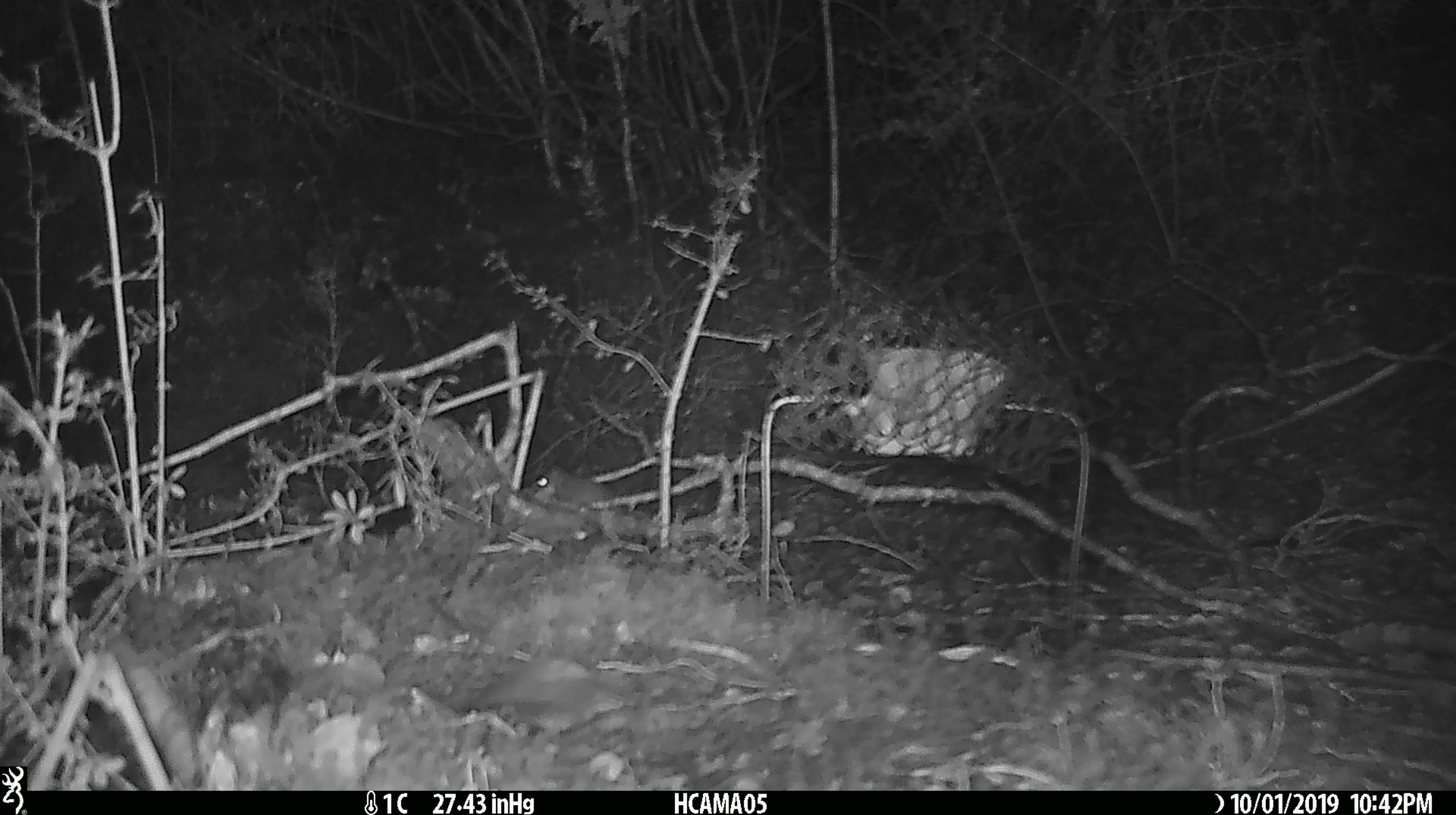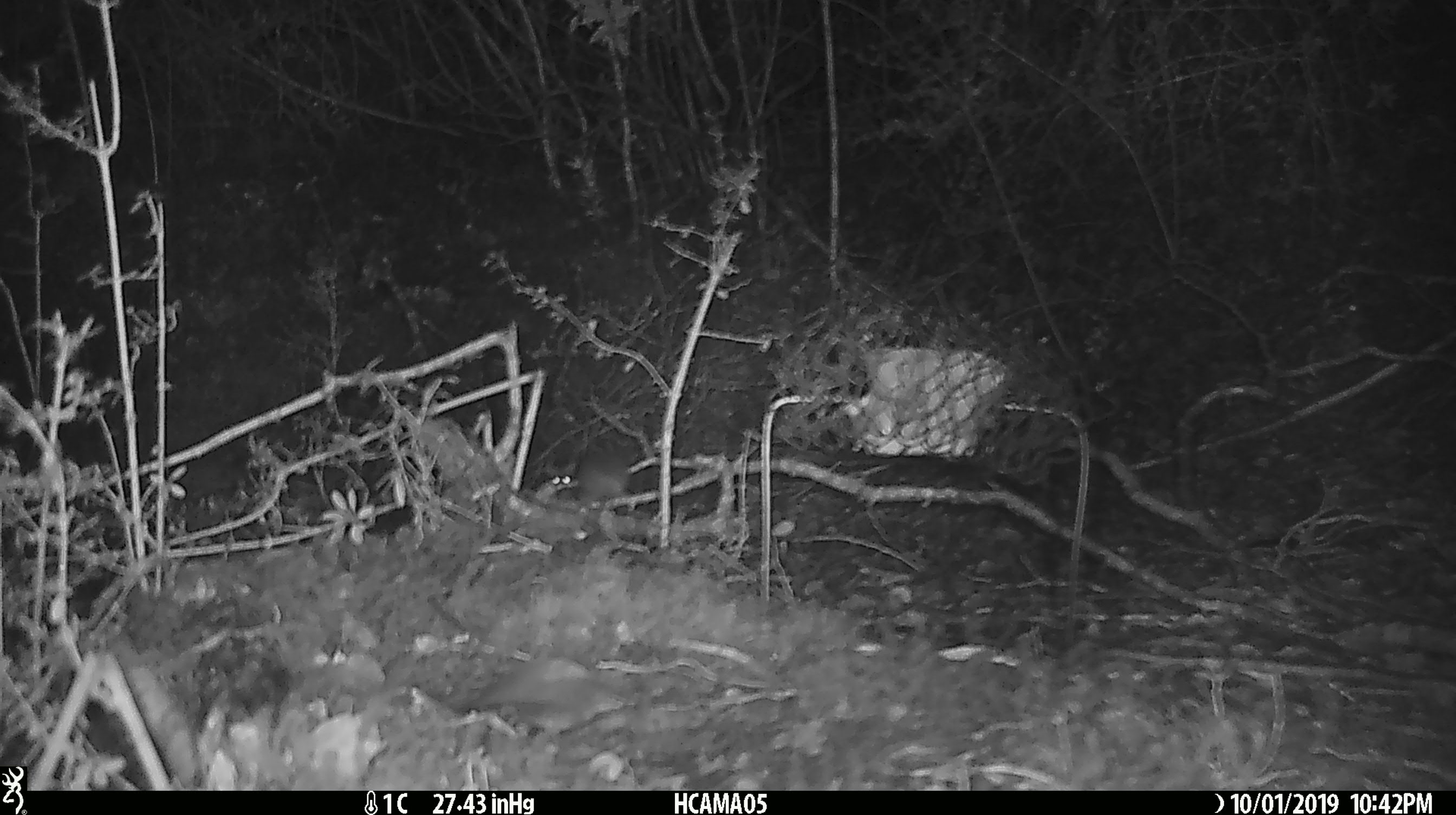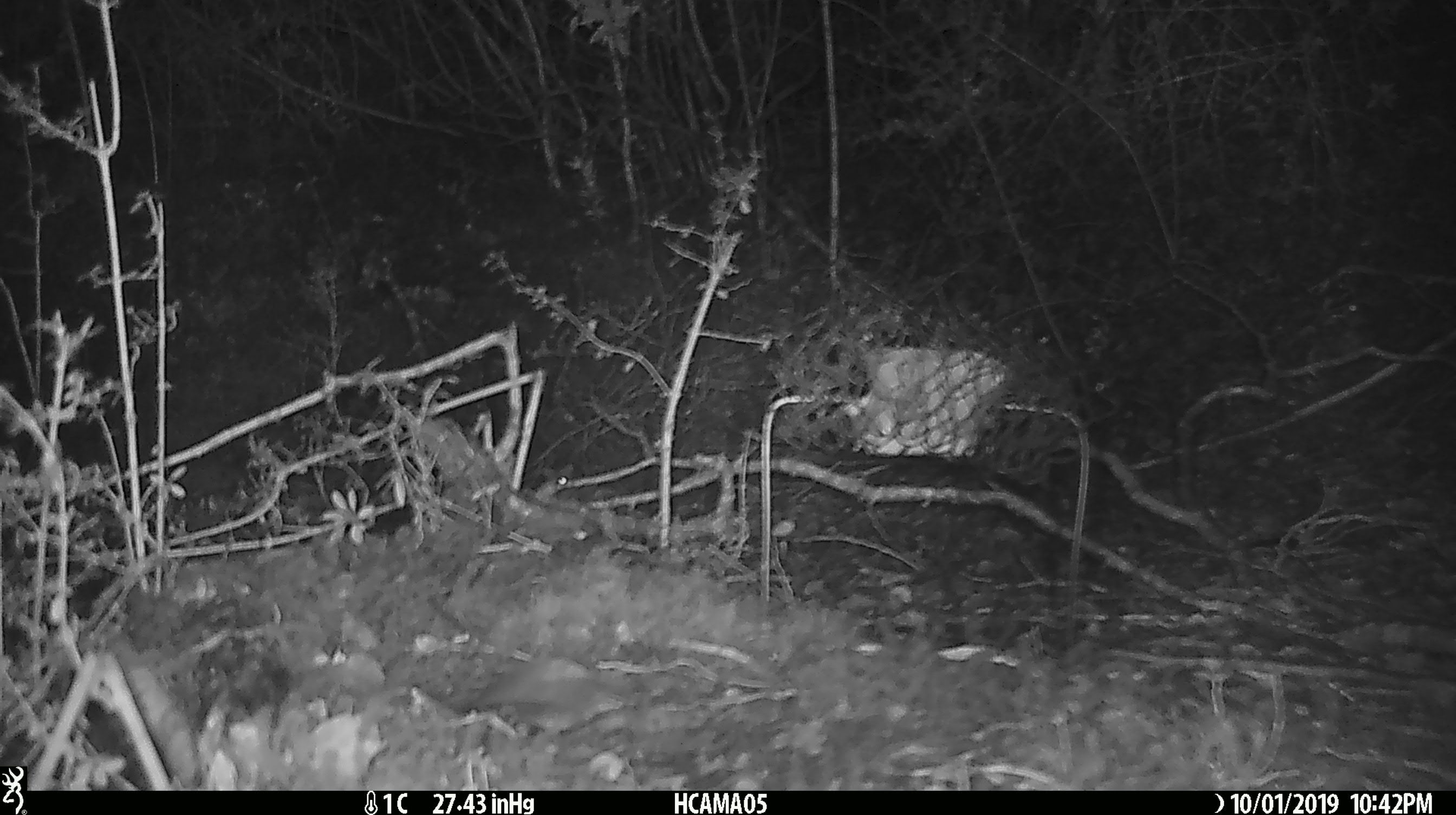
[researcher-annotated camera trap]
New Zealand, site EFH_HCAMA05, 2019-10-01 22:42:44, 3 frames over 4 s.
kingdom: Animalia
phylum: Chordata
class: Mammalia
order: Rodentia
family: Muridae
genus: Mus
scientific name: Mus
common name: mouse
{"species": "mouse (Mus)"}